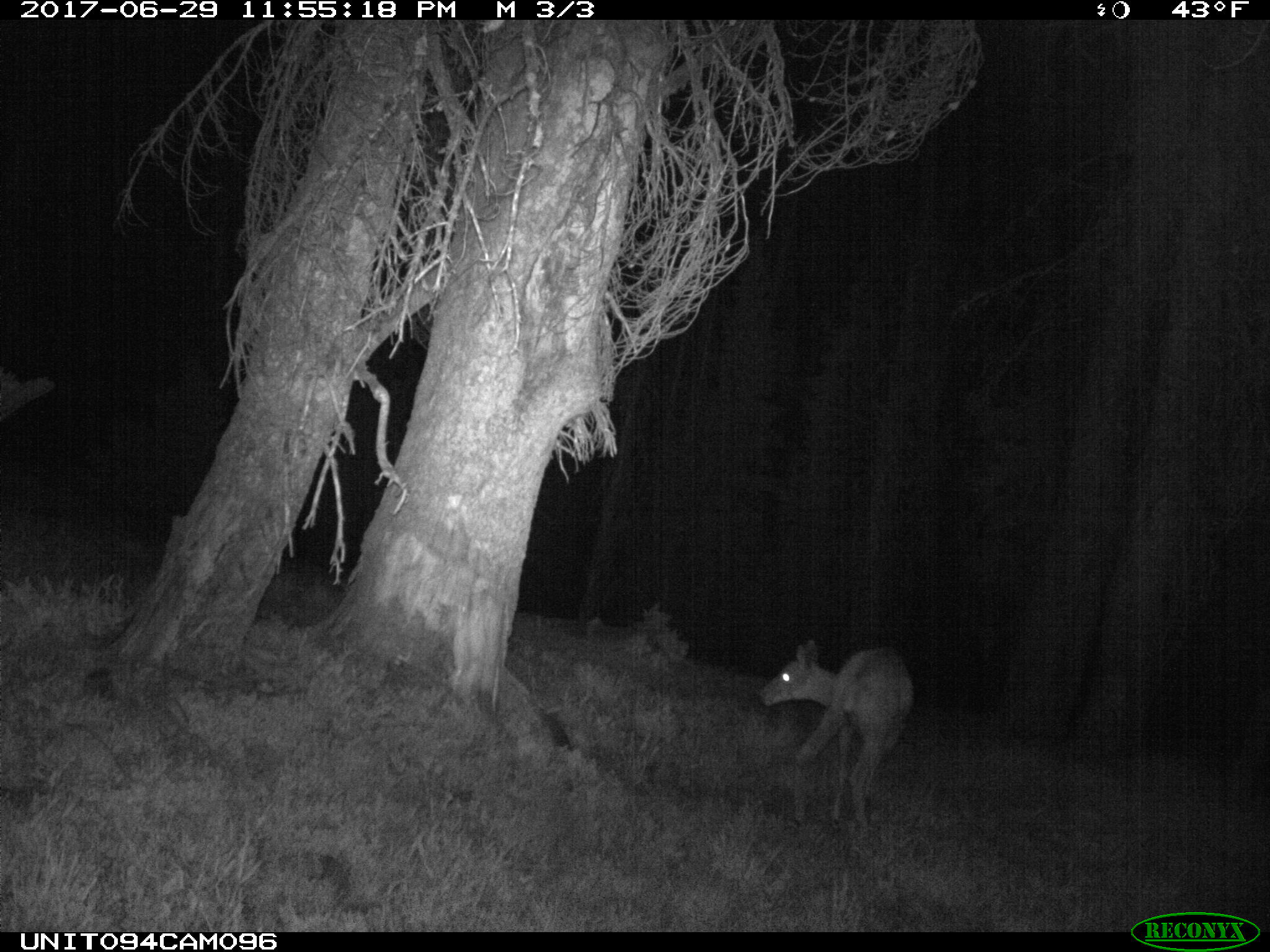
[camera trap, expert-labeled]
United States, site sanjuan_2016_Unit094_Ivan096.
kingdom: Animalia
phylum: Chordata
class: Mammalia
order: Artiodactyla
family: Cervidae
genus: Odocoileus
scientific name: Odocoileus hemionus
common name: mule deer